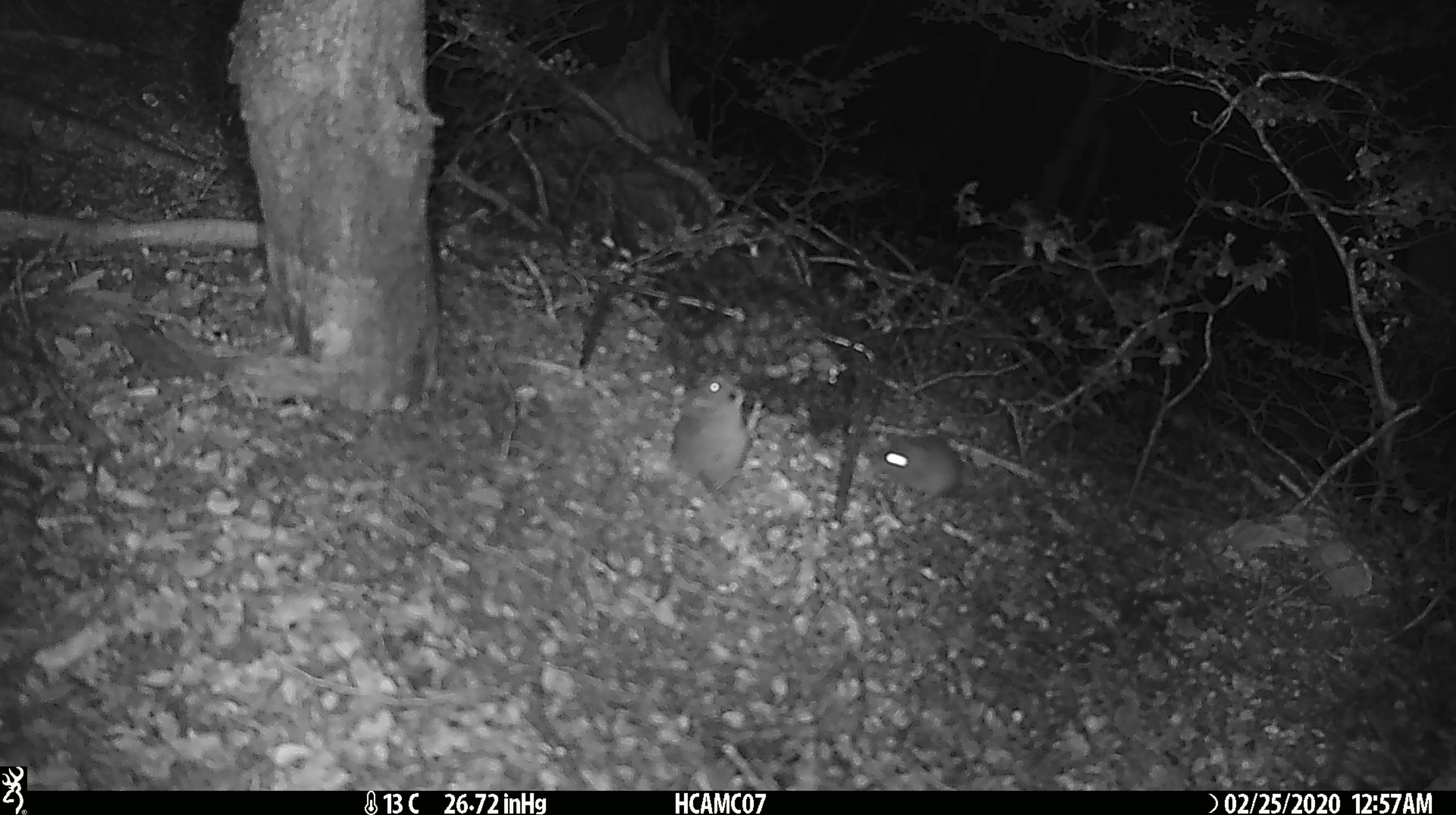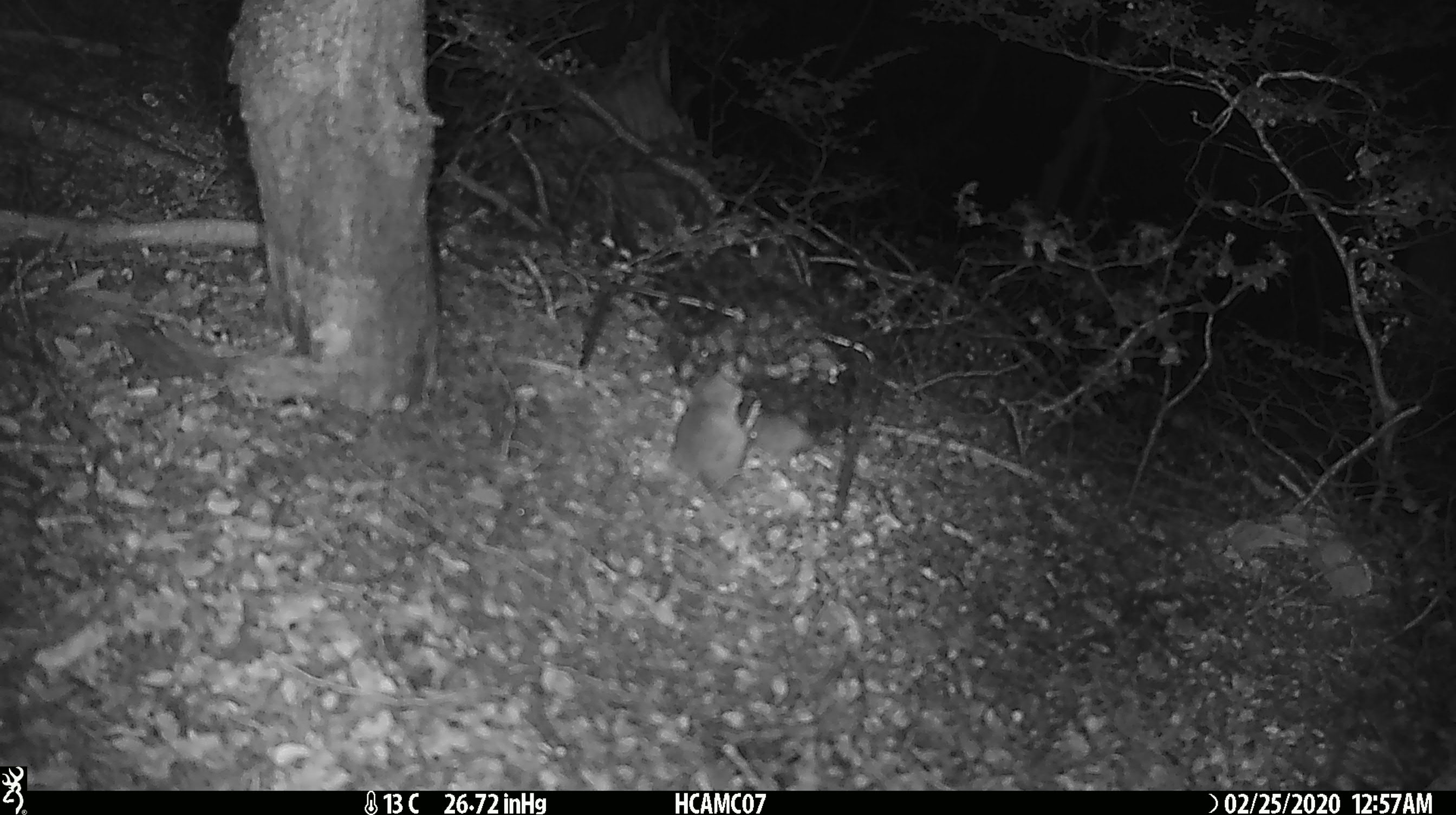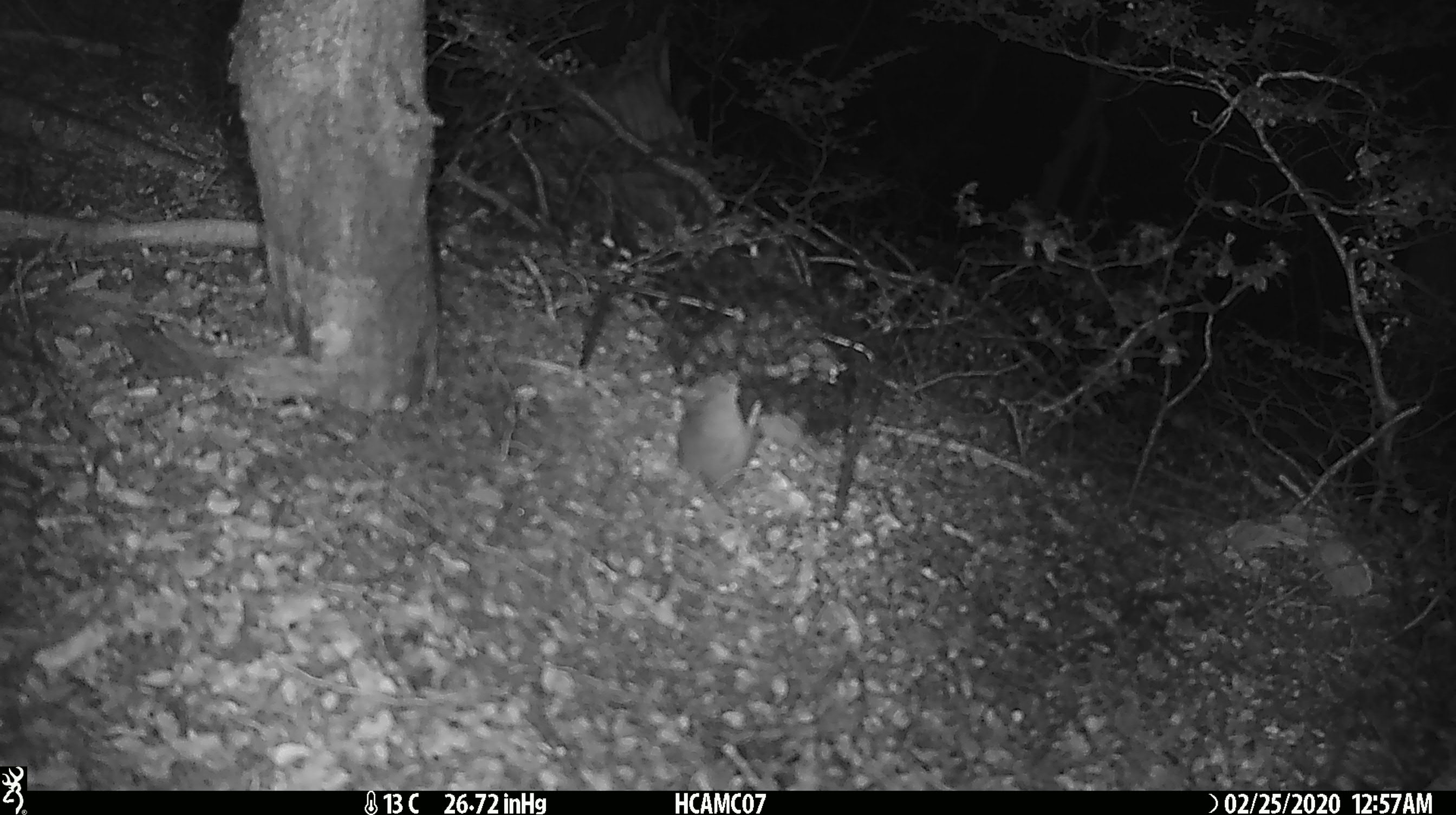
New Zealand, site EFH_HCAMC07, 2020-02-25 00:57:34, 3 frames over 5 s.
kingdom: Animalia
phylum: Chordata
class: Mammalia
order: Rodentia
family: Muridae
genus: Mus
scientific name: Mus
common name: mouse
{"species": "mouse (Mus)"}